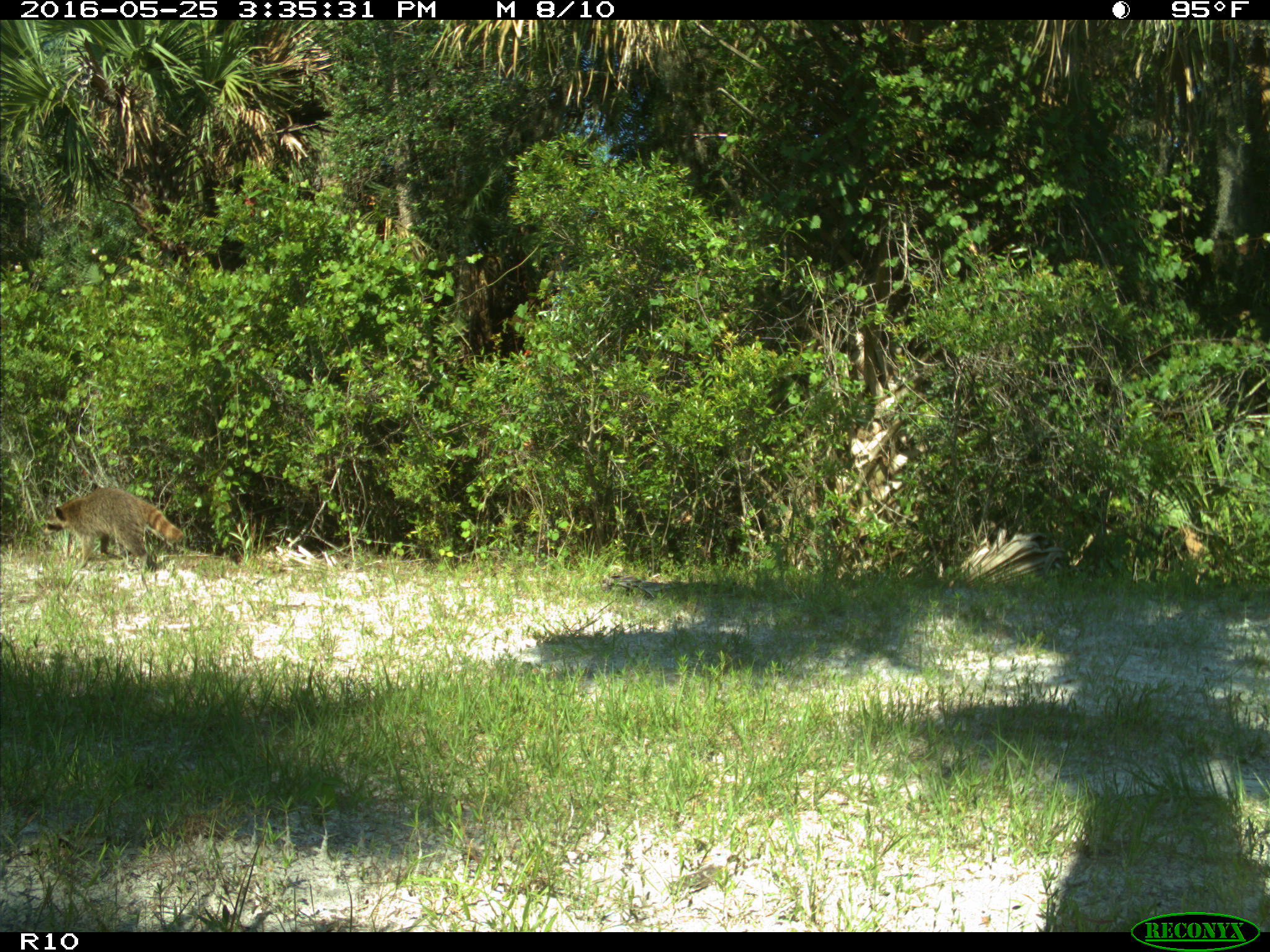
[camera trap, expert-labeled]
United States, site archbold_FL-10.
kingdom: Animalia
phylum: Chordata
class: Mammalia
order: Carnivora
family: Procyonidae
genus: Procyon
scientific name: Procyon lotor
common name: common raccoon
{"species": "Procyon lotor (common raccoon)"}